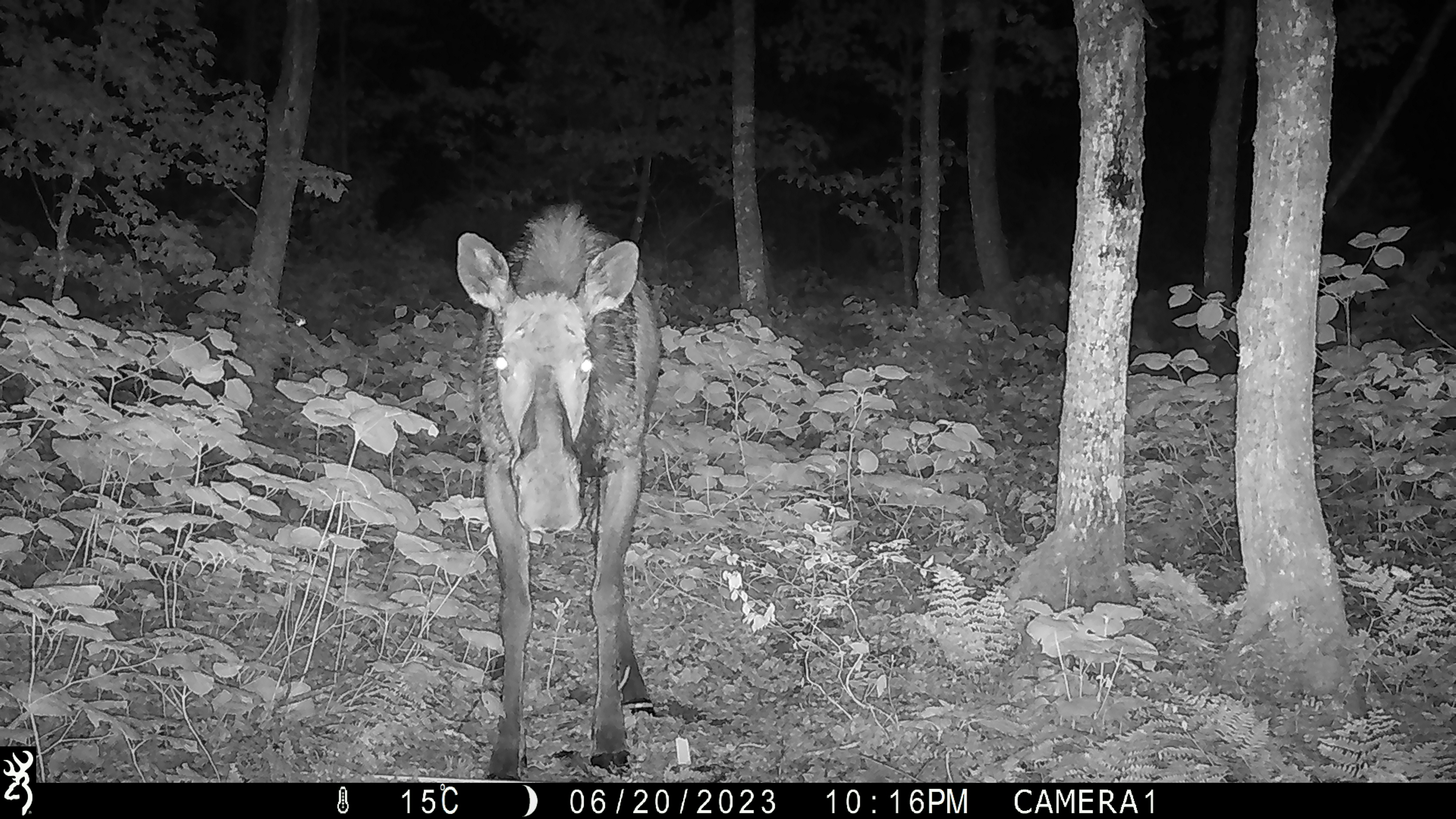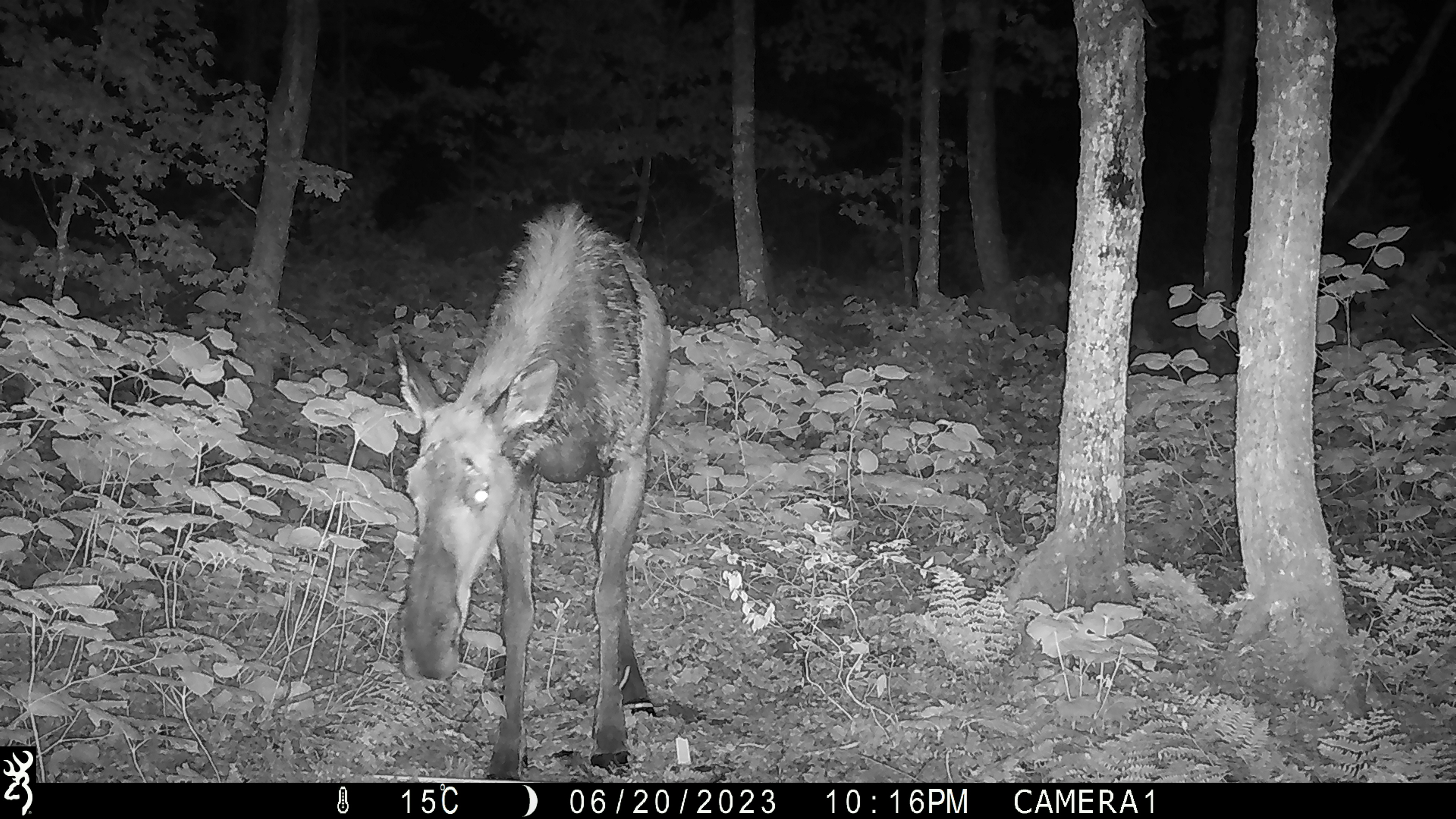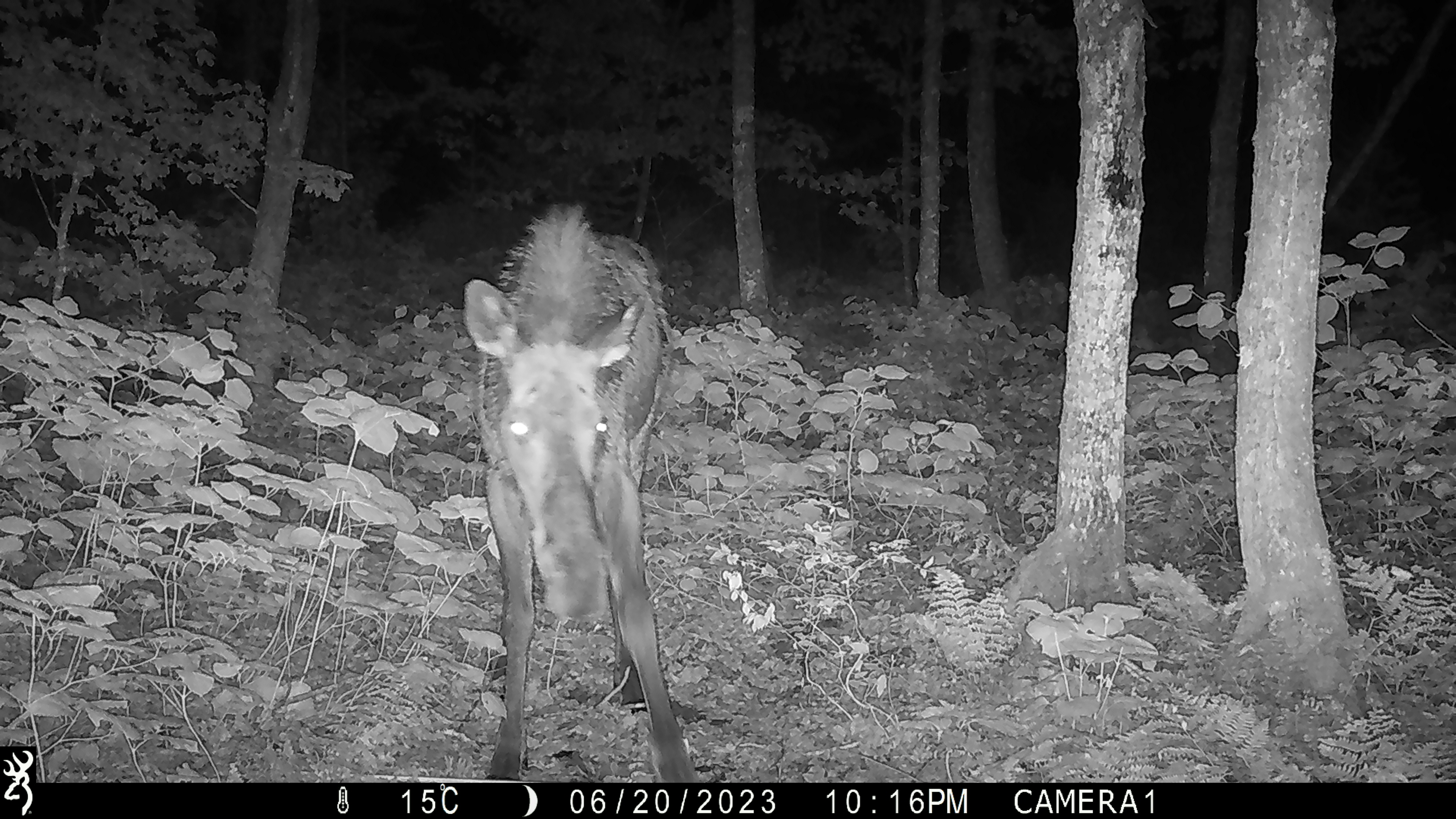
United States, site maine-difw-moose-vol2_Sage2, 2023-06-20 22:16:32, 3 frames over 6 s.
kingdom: Animalia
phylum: Chordata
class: Mammalia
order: Artiodactyla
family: Cervidae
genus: Alces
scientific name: Alces alces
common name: moose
Moose (Alces alces).